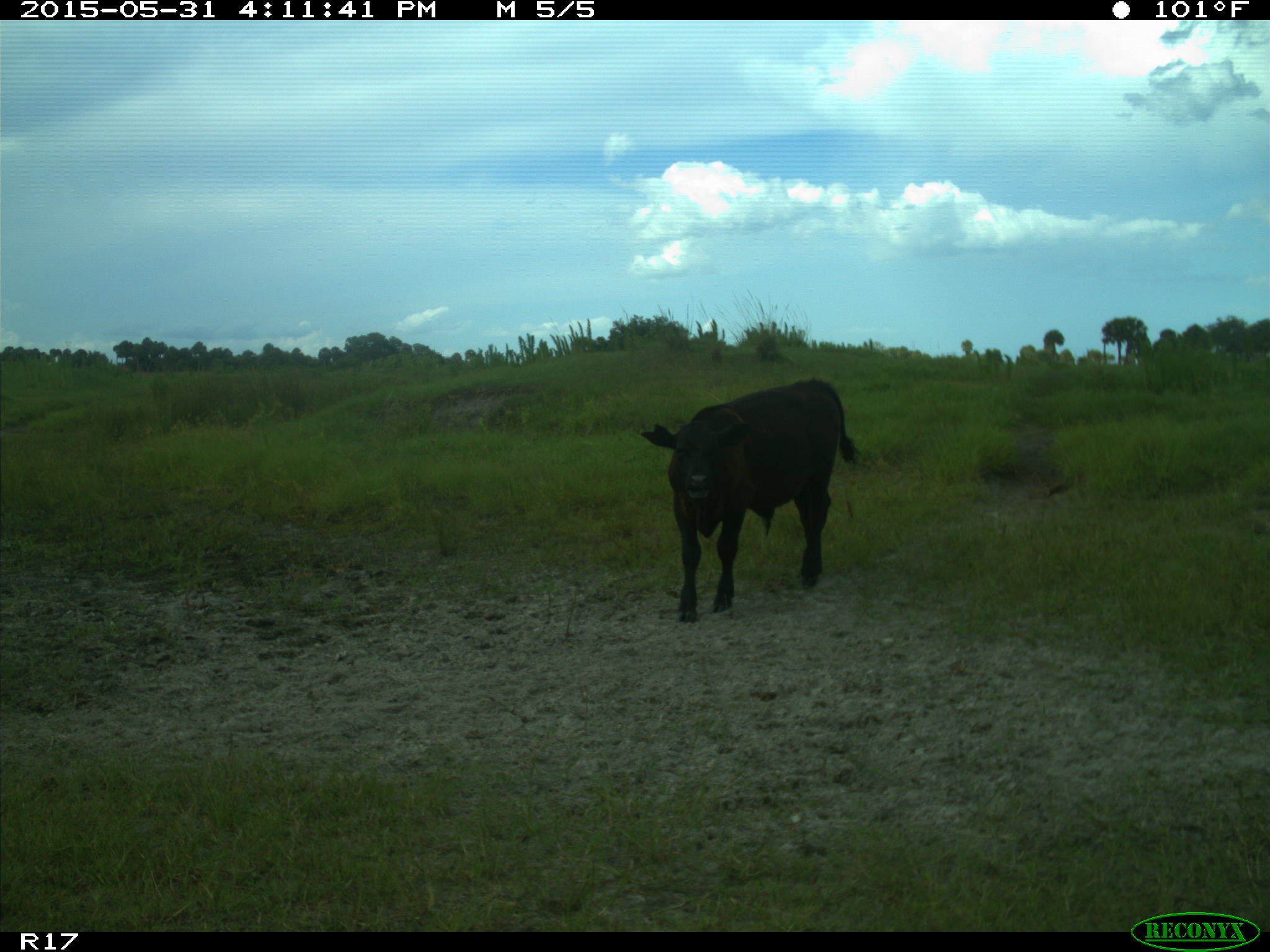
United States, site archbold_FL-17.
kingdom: Animalia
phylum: Chordata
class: Mammalia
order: Artiodactyla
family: Bovidae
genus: Bos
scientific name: Bos taurus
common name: domestic cow